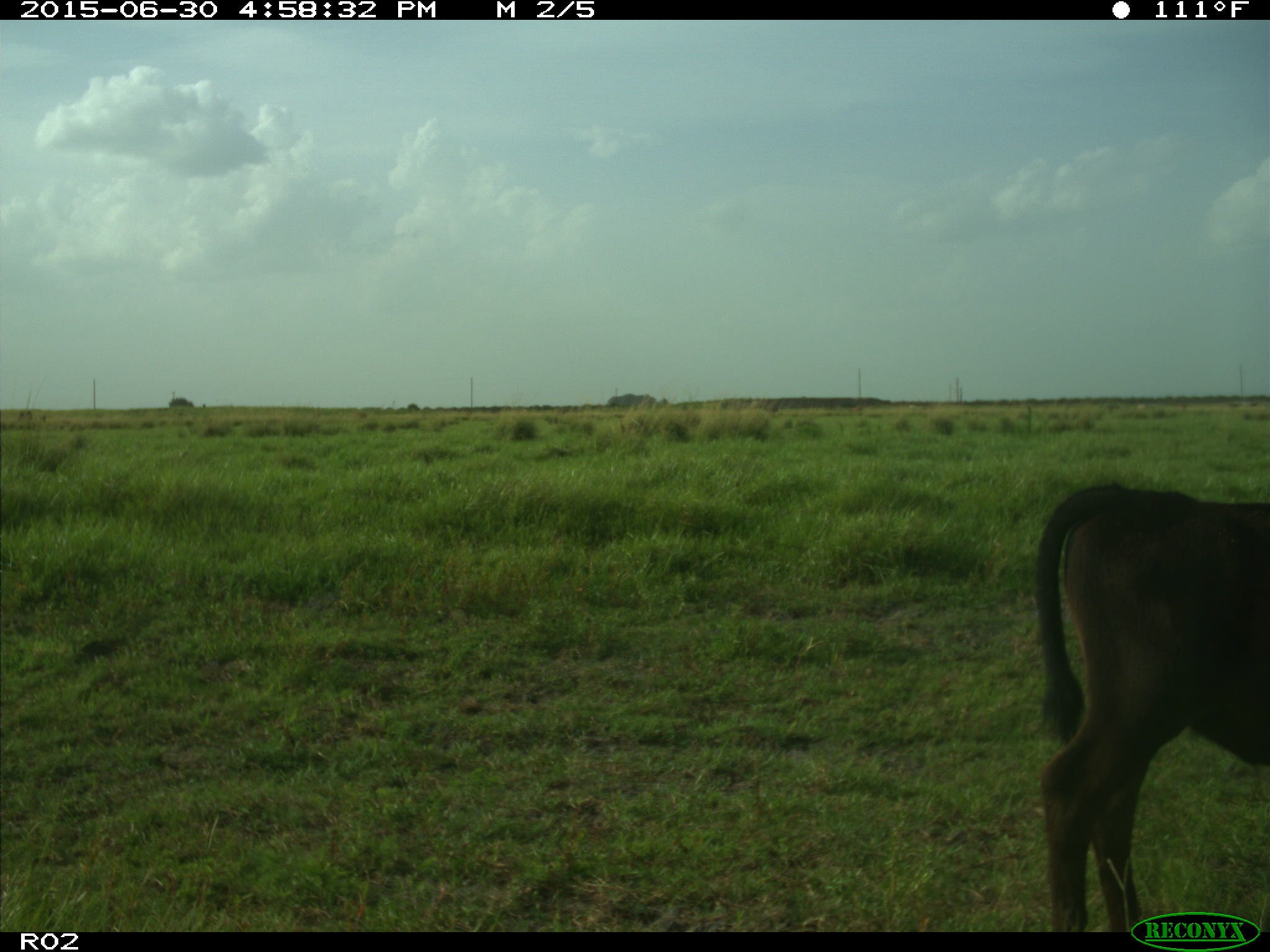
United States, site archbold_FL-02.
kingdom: Animalia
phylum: Chordata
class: Mammalia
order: Artiodactyla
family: Bovidae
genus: Bos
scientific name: Bos taurus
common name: domestic cow